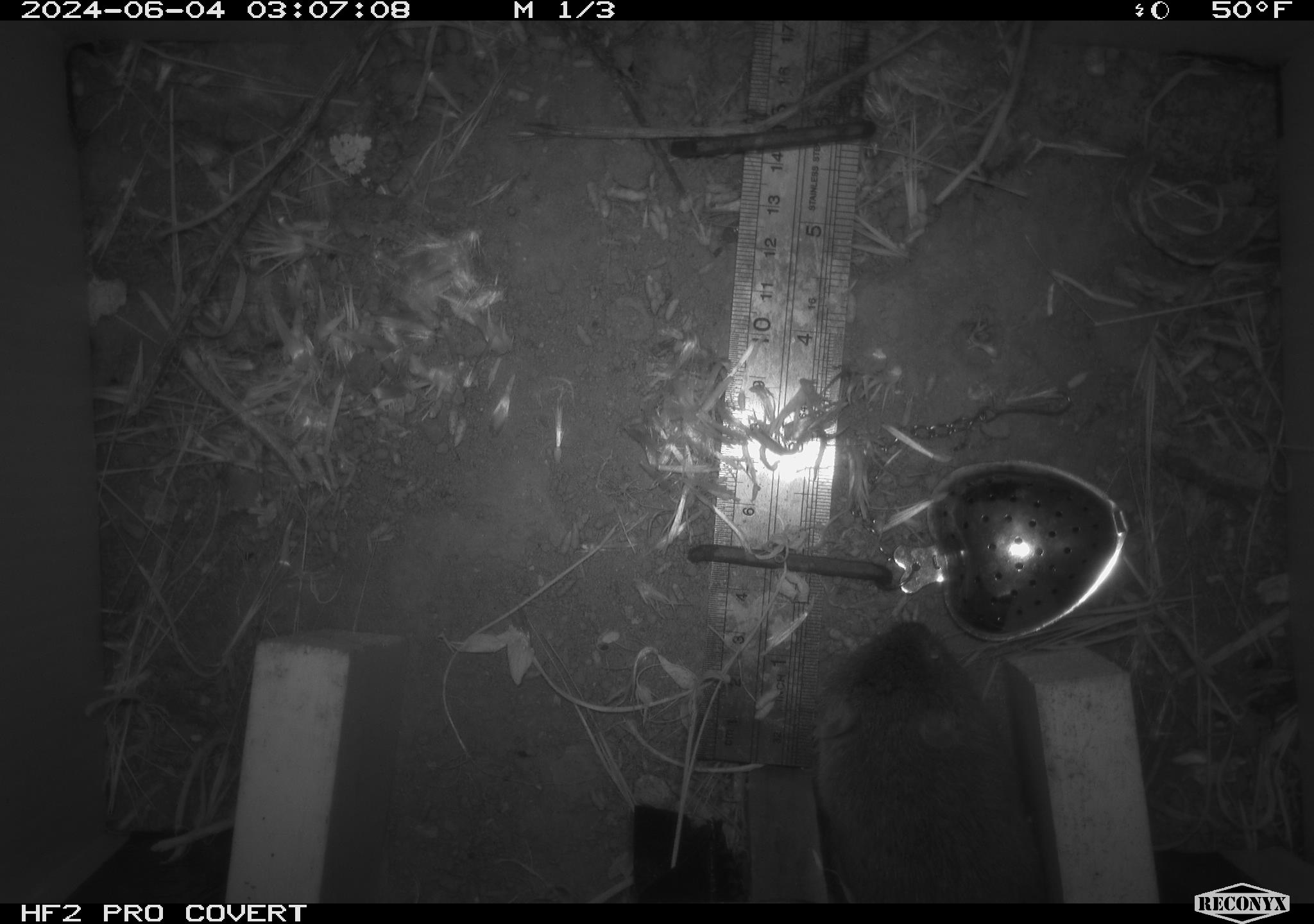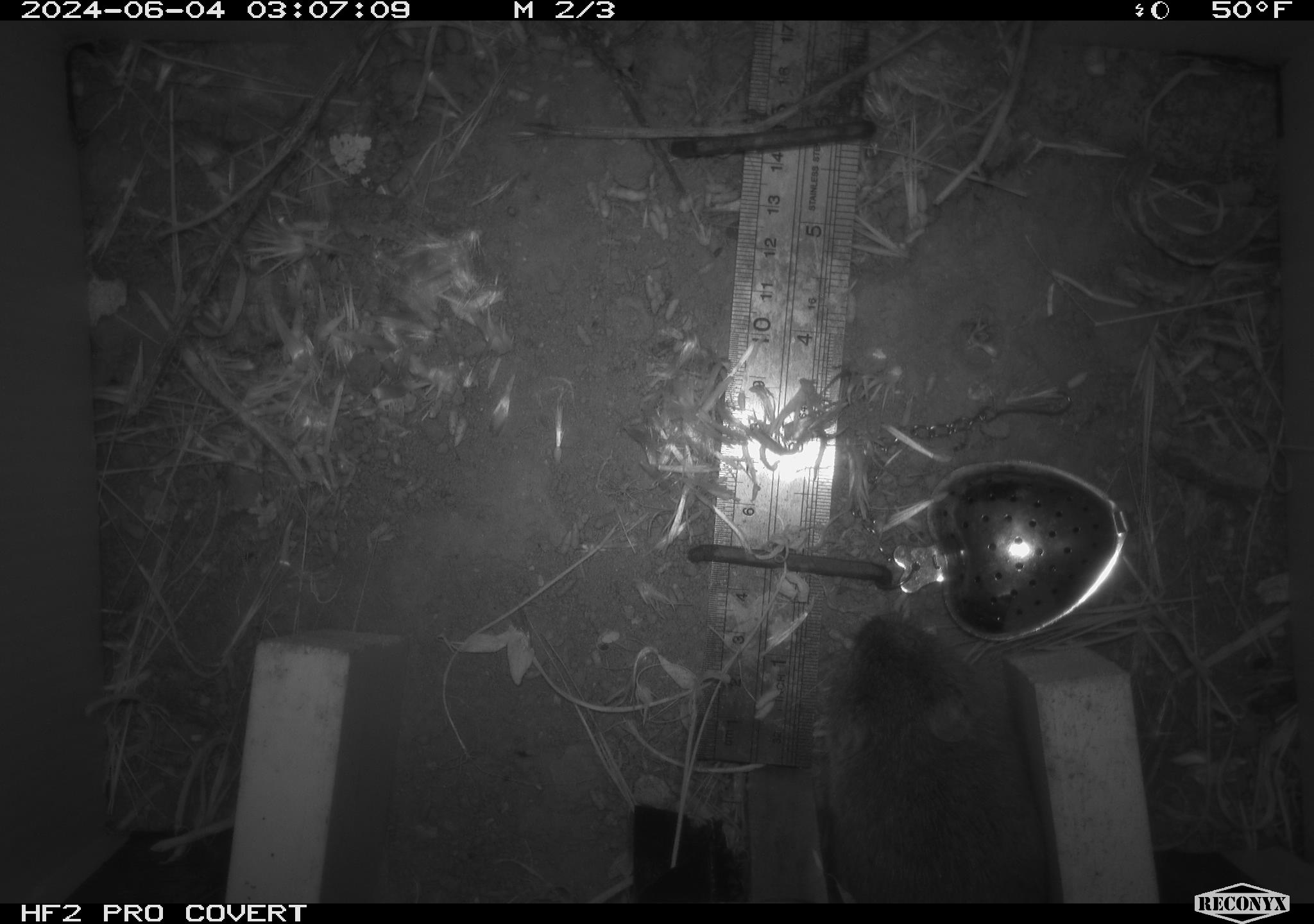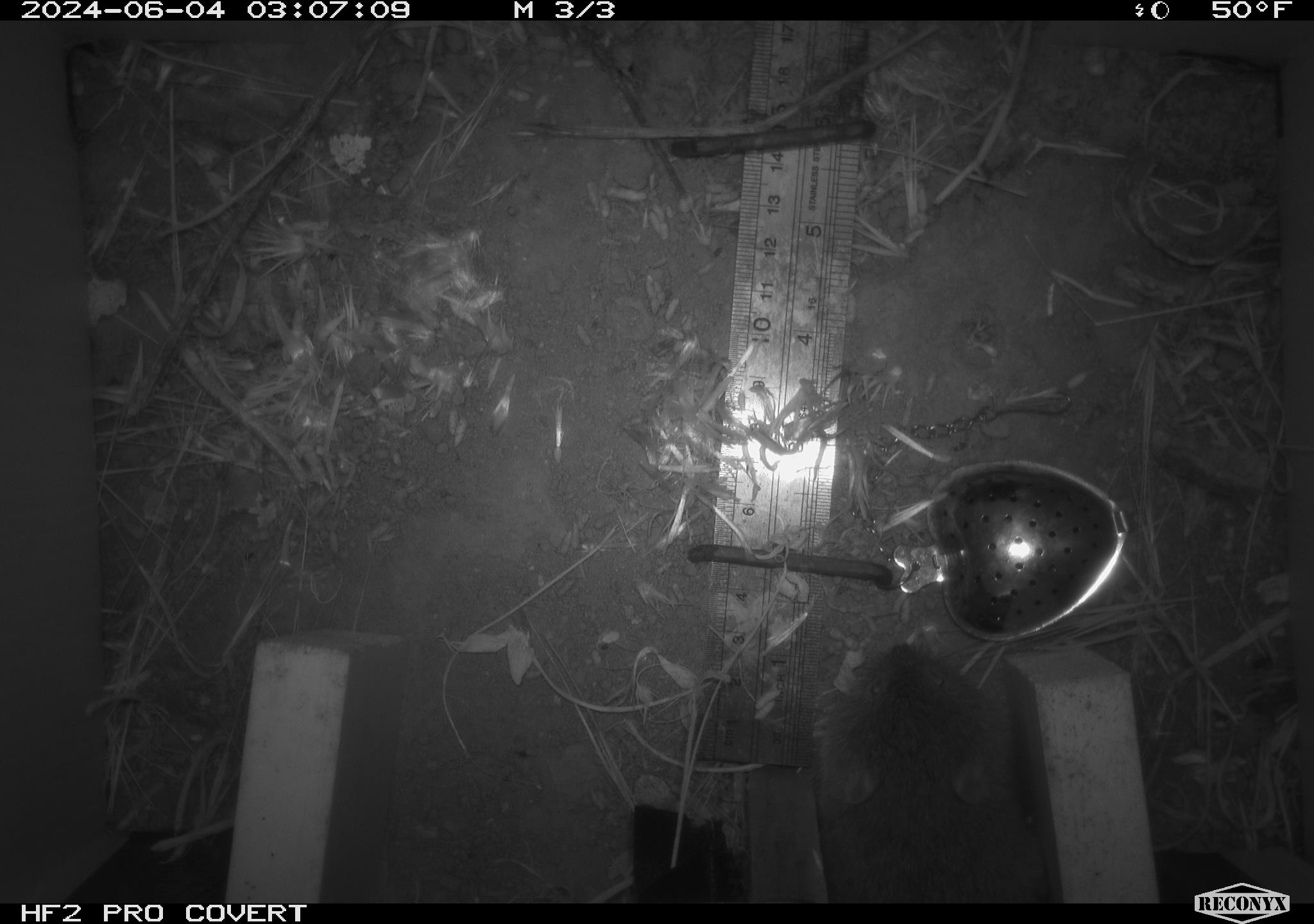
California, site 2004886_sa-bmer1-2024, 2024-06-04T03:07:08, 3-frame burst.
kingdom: Animalia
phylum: Chordata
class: Mammalia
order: Rodentia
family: Cricetidae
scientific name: Arvicolinae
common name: voles, lemmings, and muskrats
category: arvicolinae subfamily